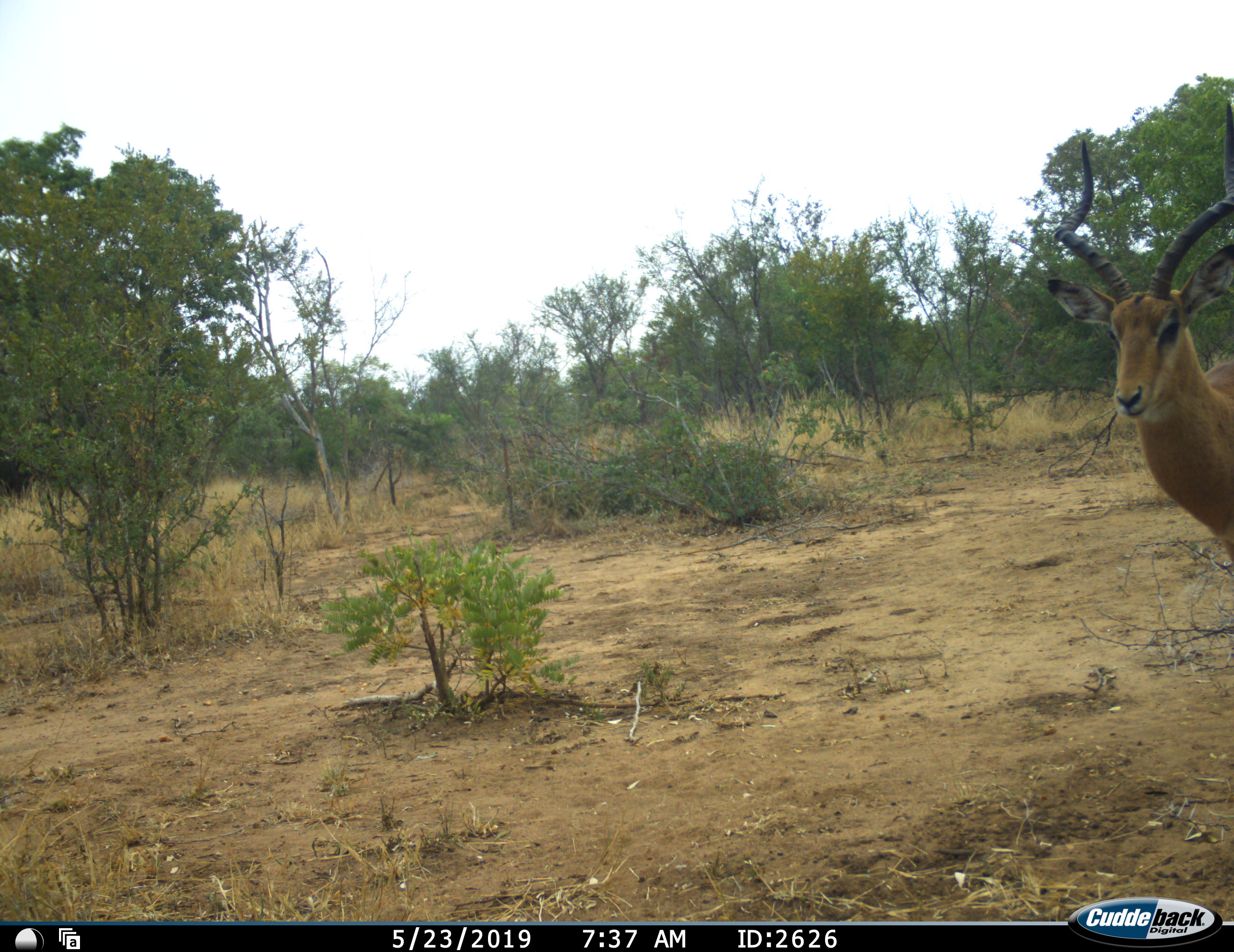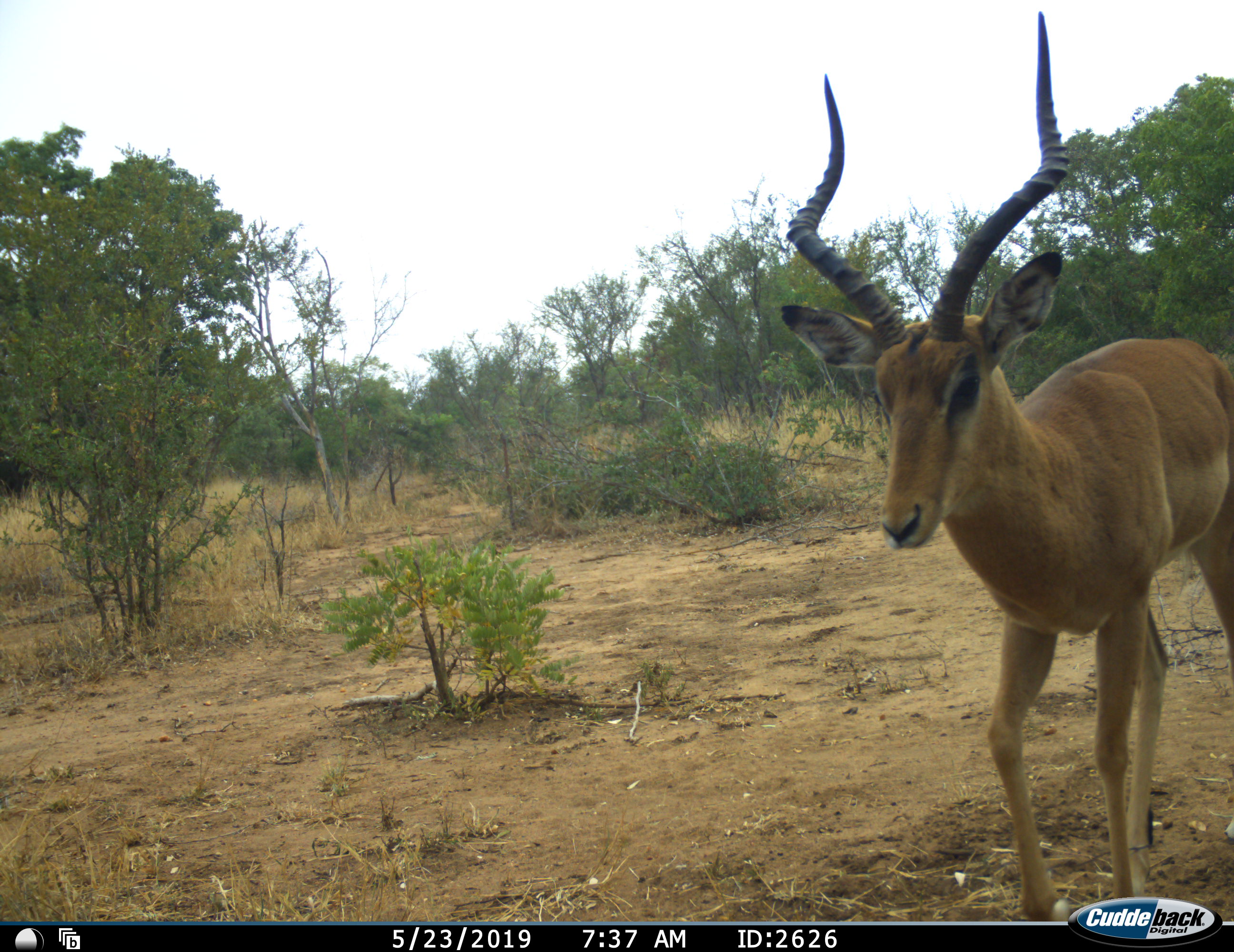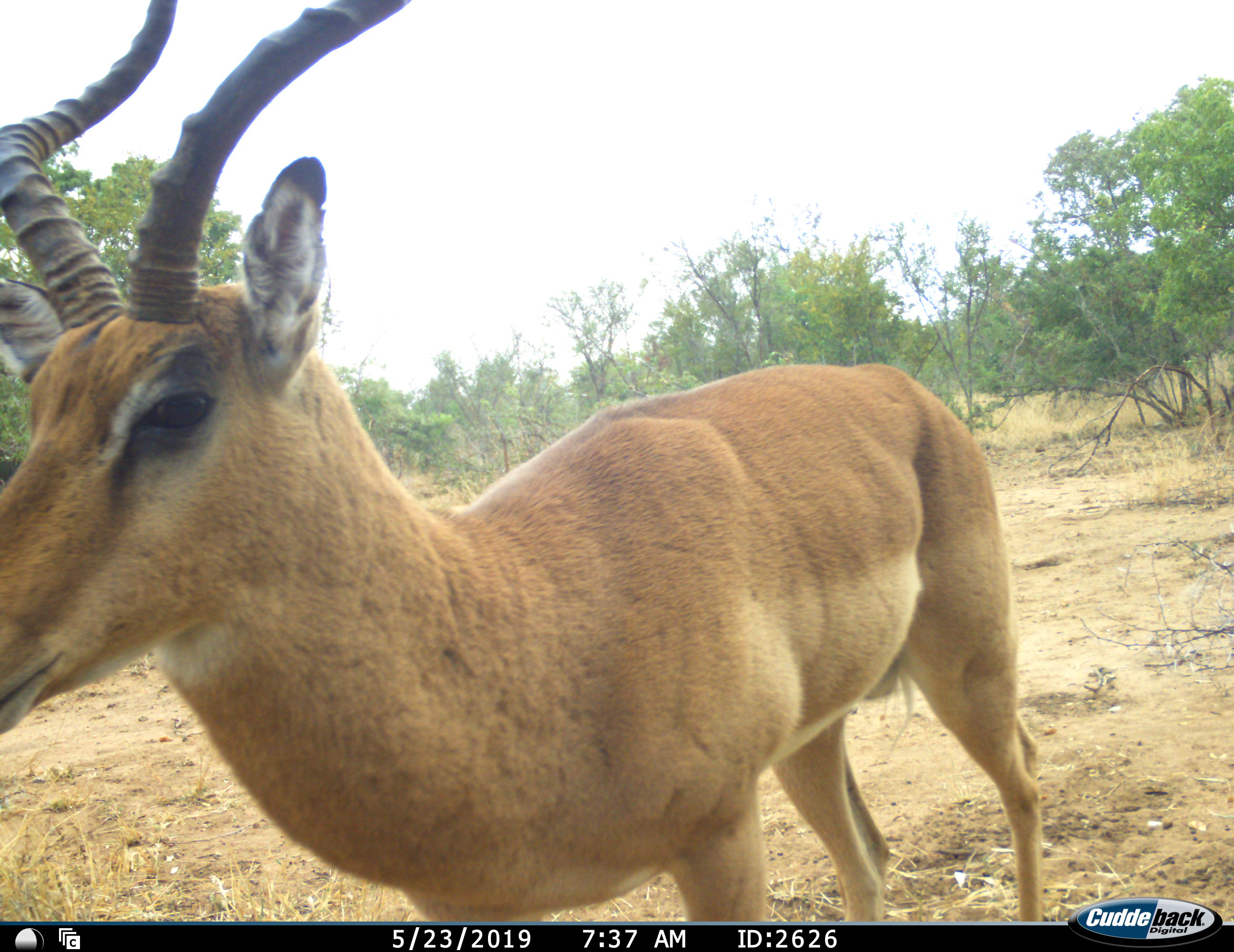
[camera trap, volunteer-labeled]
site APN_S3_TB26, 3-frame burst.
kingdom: Animalia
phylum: Chordata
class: Mammalia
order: Artiodactyla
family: Bovidae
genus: Aepyceros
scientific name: Aepyceros melampus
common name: impala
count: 1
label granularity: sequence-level